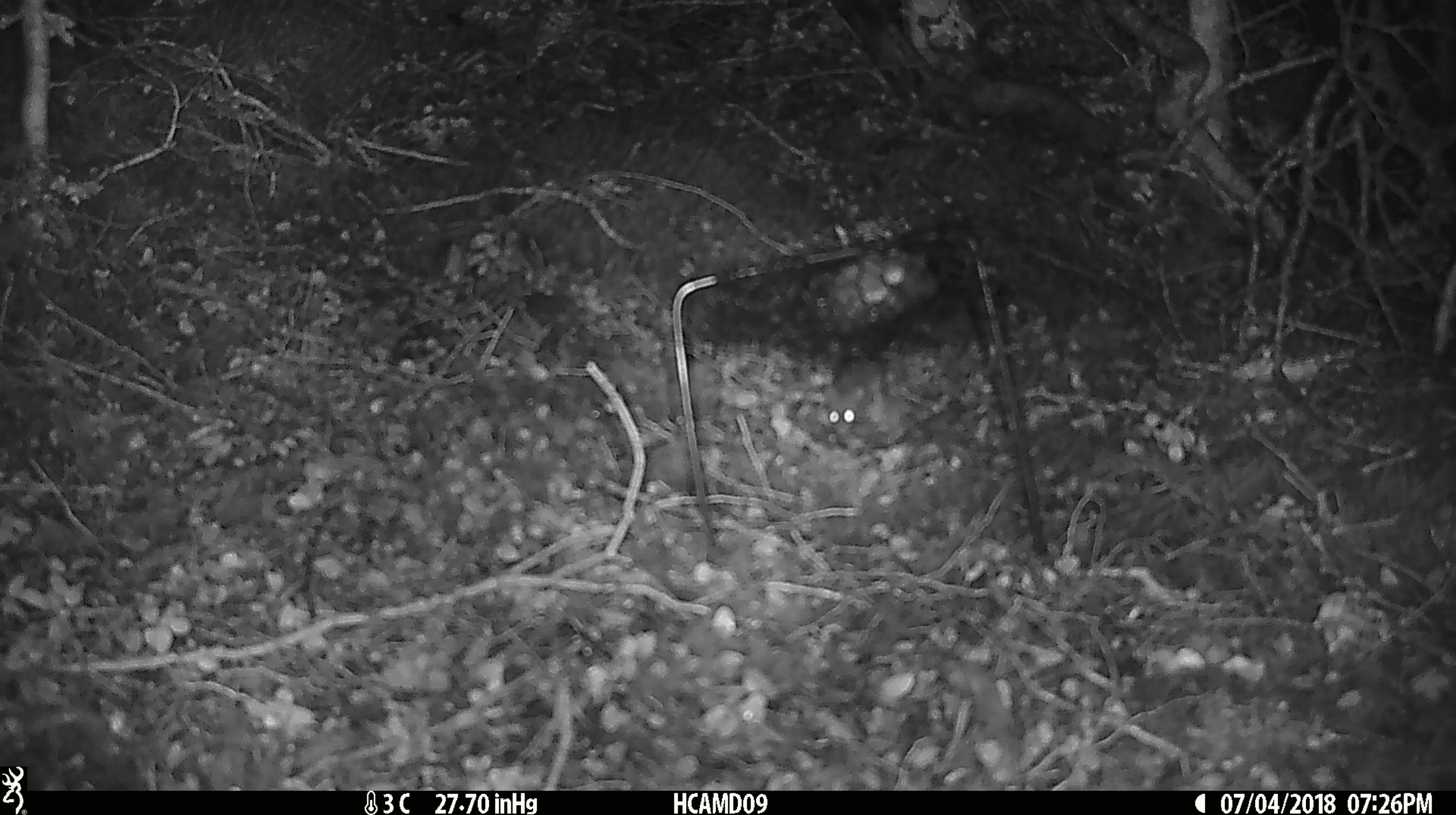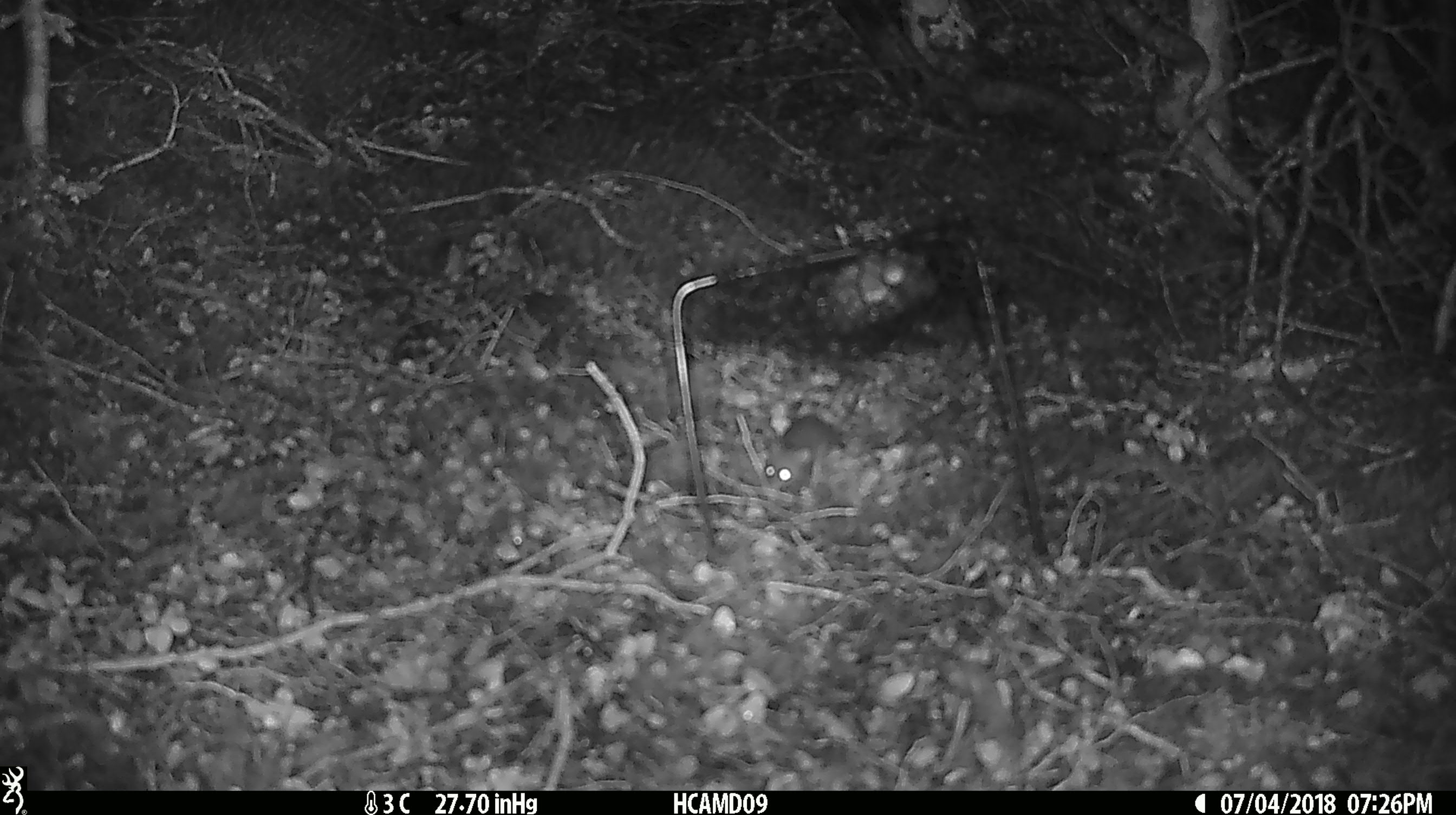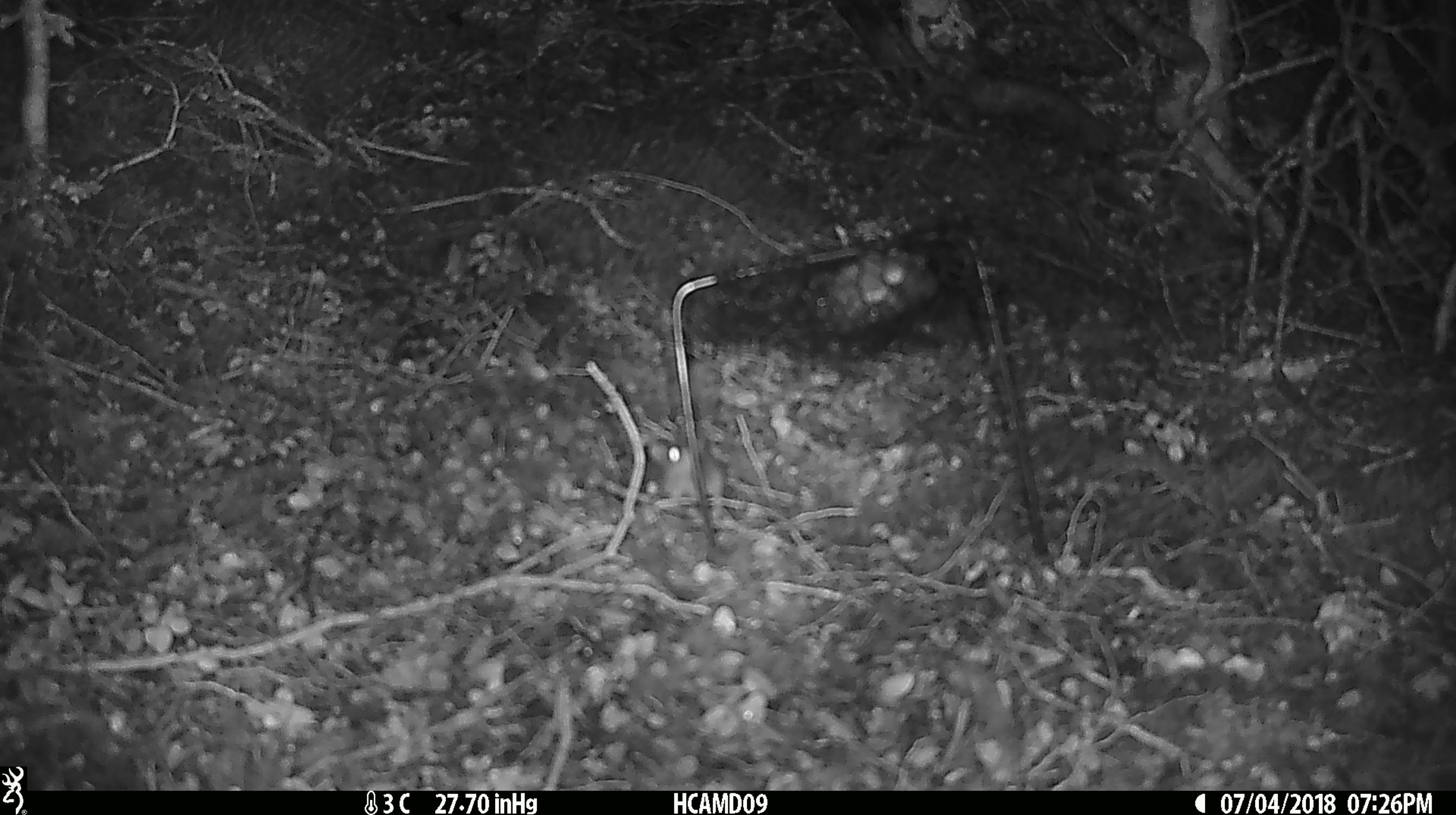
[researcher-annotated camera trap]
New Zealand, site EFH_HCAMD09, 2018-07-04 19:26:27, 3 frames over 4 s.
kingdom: Animalia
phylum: Chordata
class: Mammalia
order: Rodentia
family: Muridae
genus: Mus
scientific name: Mus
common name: mouse